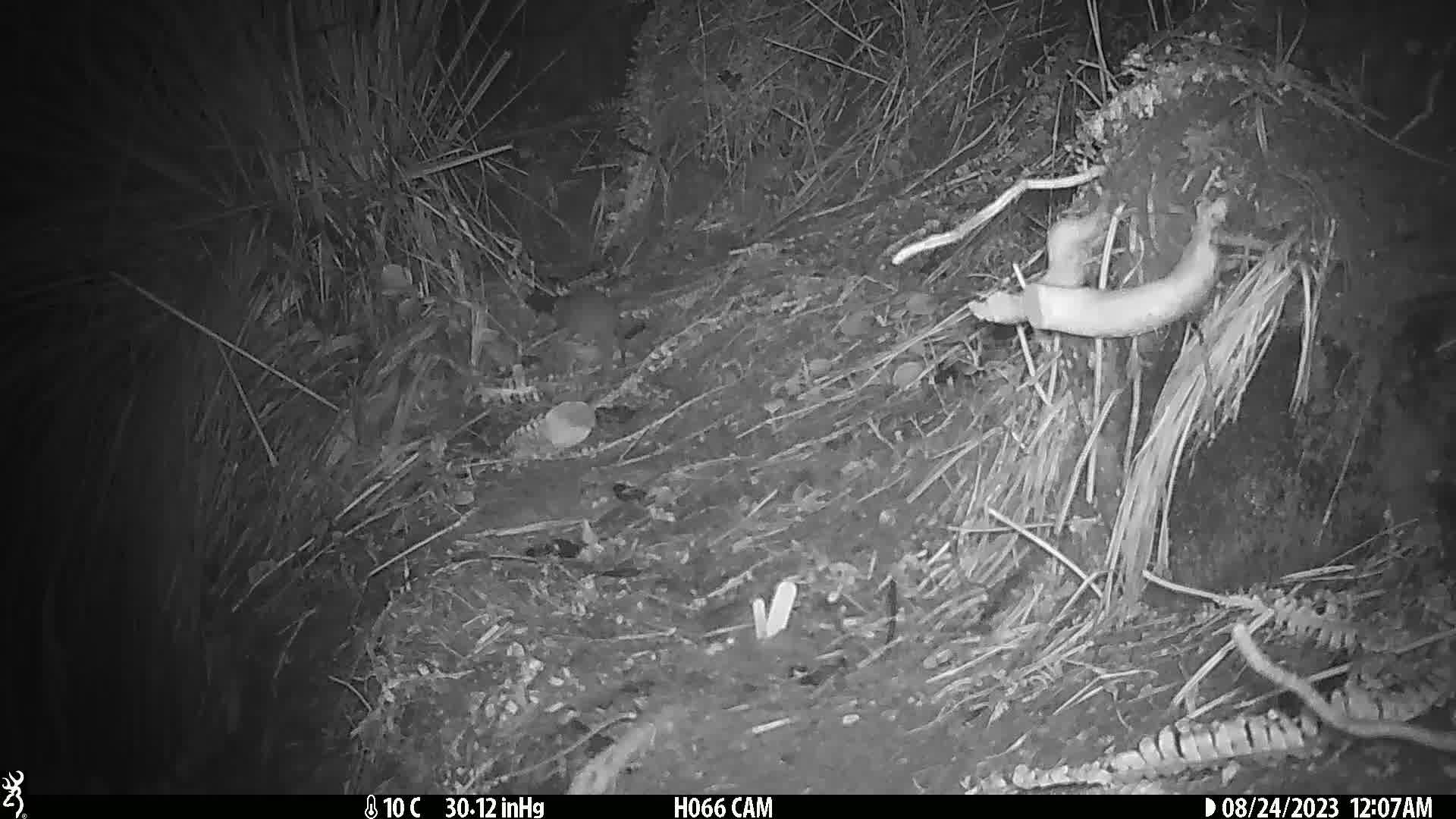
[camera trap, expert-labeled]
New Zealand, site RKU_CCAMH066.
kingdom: Animalia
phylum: Chordata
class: Mammalia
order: Rodentia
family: Muridae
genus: Rattus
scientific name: Rattus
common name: rat